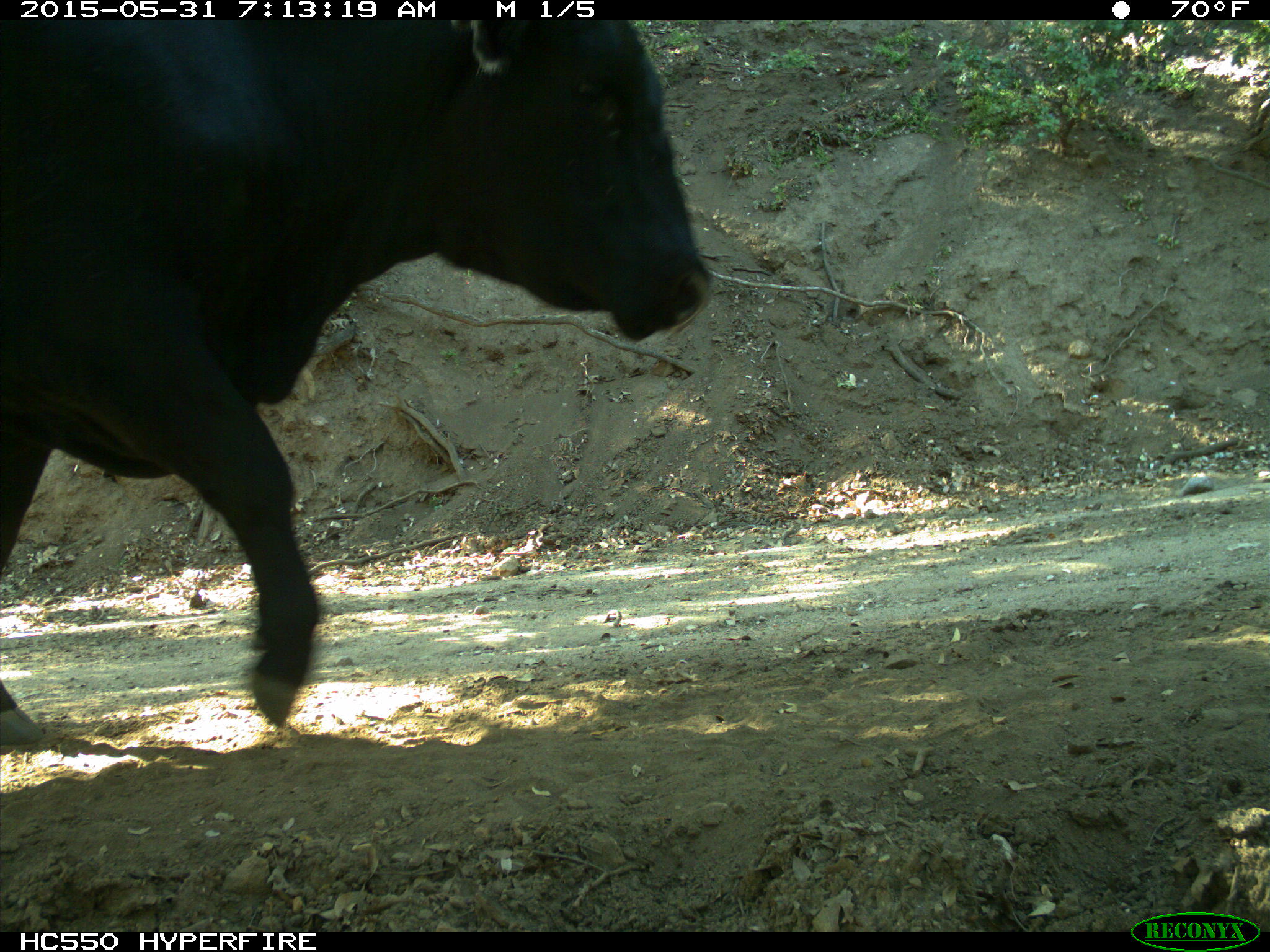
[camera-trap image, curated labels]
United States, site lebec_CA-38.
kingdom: Animalia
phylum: Chordata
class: Mammalia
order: Artiodactyla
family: Bovidae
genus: Bos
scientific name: Bos taurus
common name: domestic cow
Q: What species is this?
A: Bos taurus (domestic cow).